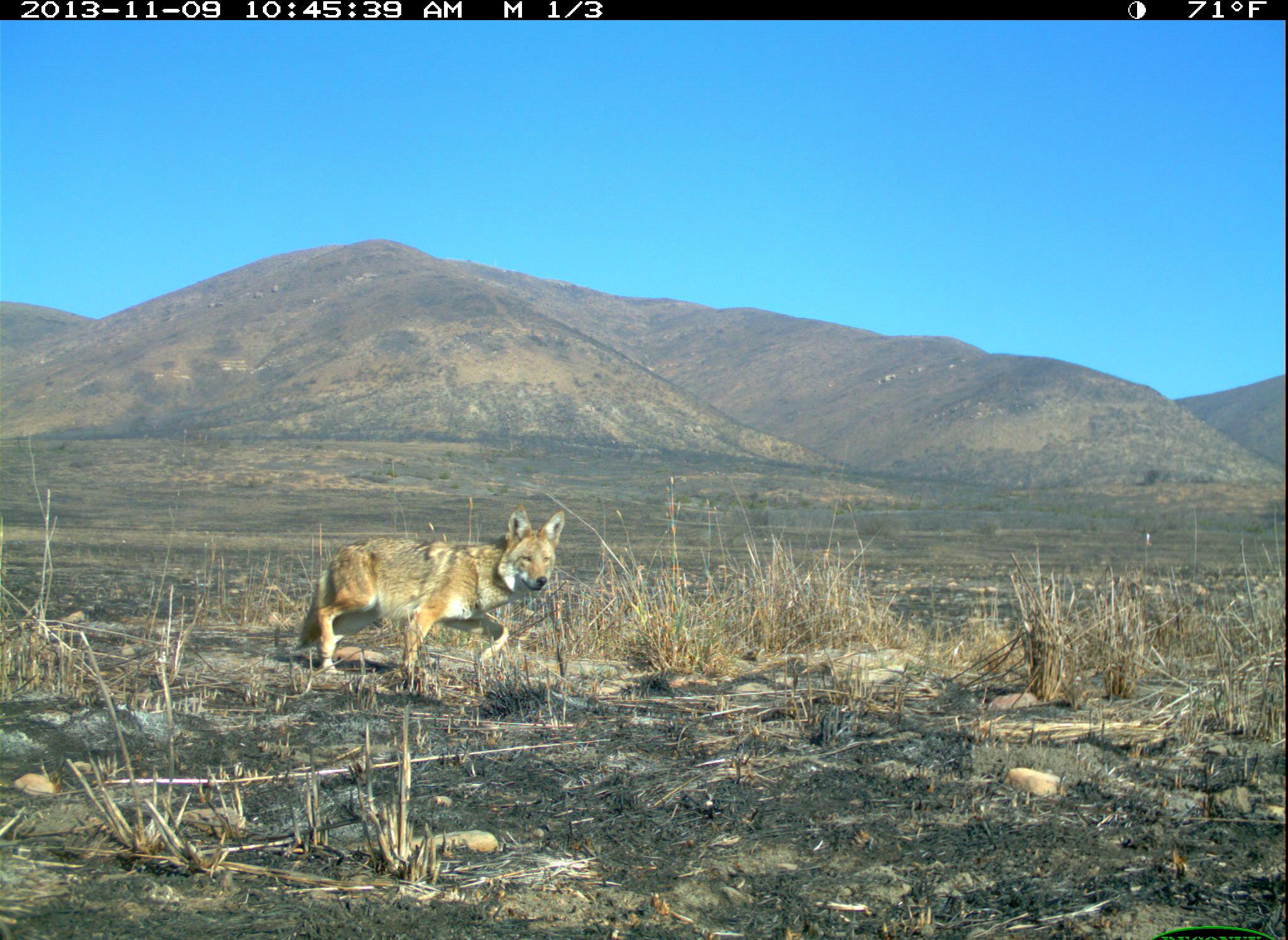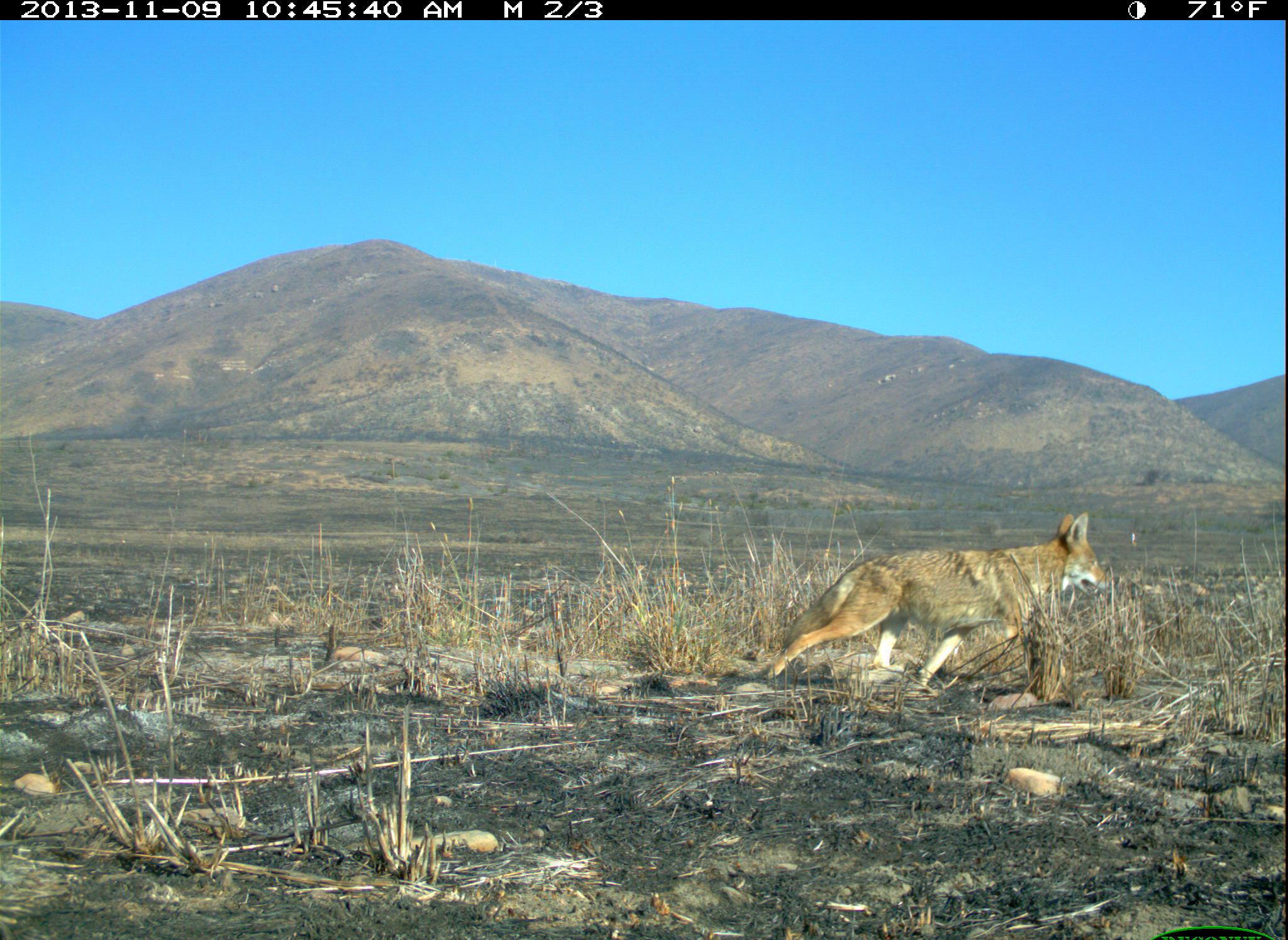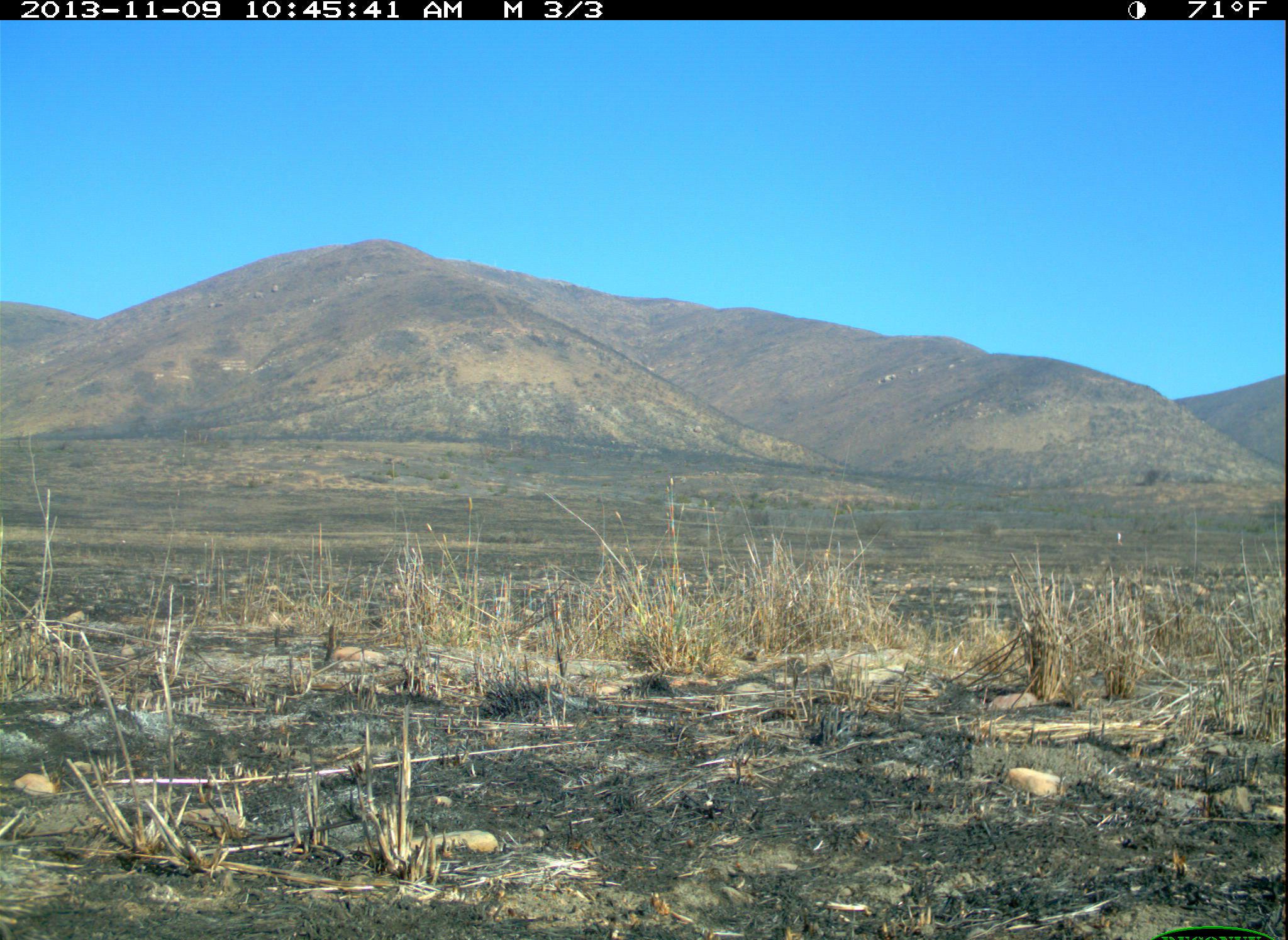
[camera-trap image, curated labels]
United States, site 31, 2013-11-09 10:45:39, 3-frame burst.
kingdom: Animalia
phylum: Chordata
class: Mammalia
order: Carnivora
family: Canidae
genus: Canis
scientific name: Canis latrans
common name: coyote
Coyote (Canis latrans).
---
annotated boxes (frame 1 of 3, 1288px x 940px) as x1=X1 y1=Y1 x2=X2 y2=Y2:
coyote: x1=294 y1=505 x2=566 y2=702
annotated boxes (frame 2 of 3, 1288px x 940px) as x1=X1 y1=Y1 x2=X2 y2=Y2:
coyote: x1=760 y1=512 x2=1108 y2=700